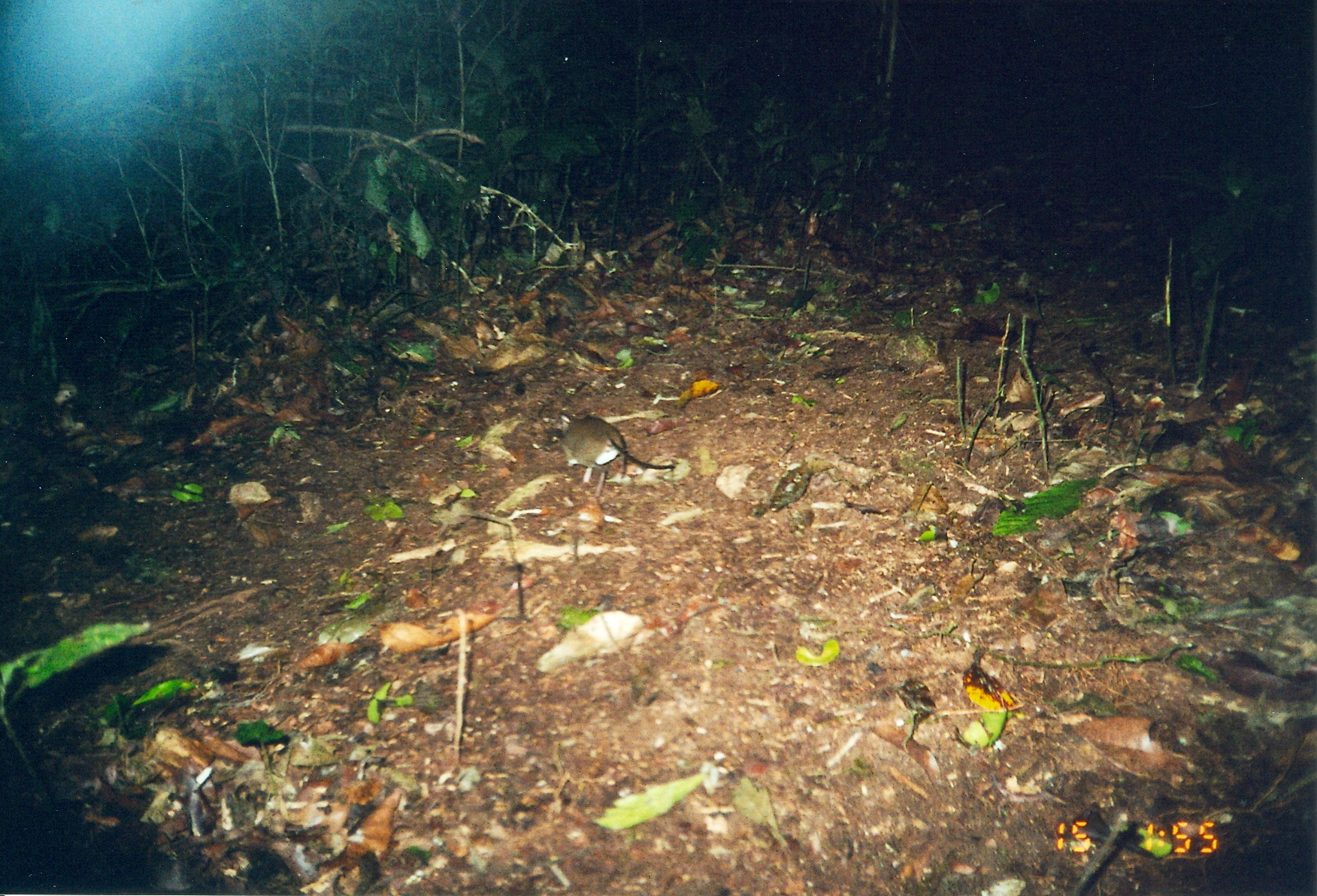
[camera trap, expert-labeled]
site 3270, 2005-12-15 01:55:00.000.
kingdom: Animalia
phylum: Chordata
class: Mammalia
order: Macroscelidea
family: Macroscelididae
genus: Petrodromus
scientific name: Petrodromus tetradactylus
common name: four-toed sengi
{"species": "Petrodromus tetradactylus (four-toed sengi)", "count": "1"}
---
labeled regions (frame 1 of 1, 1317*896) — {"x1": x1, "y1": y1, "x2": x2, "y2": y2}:
petrodromus tetradactylus: {"x1": 558, "y1": 414, "x2": 675, "y2": 483}